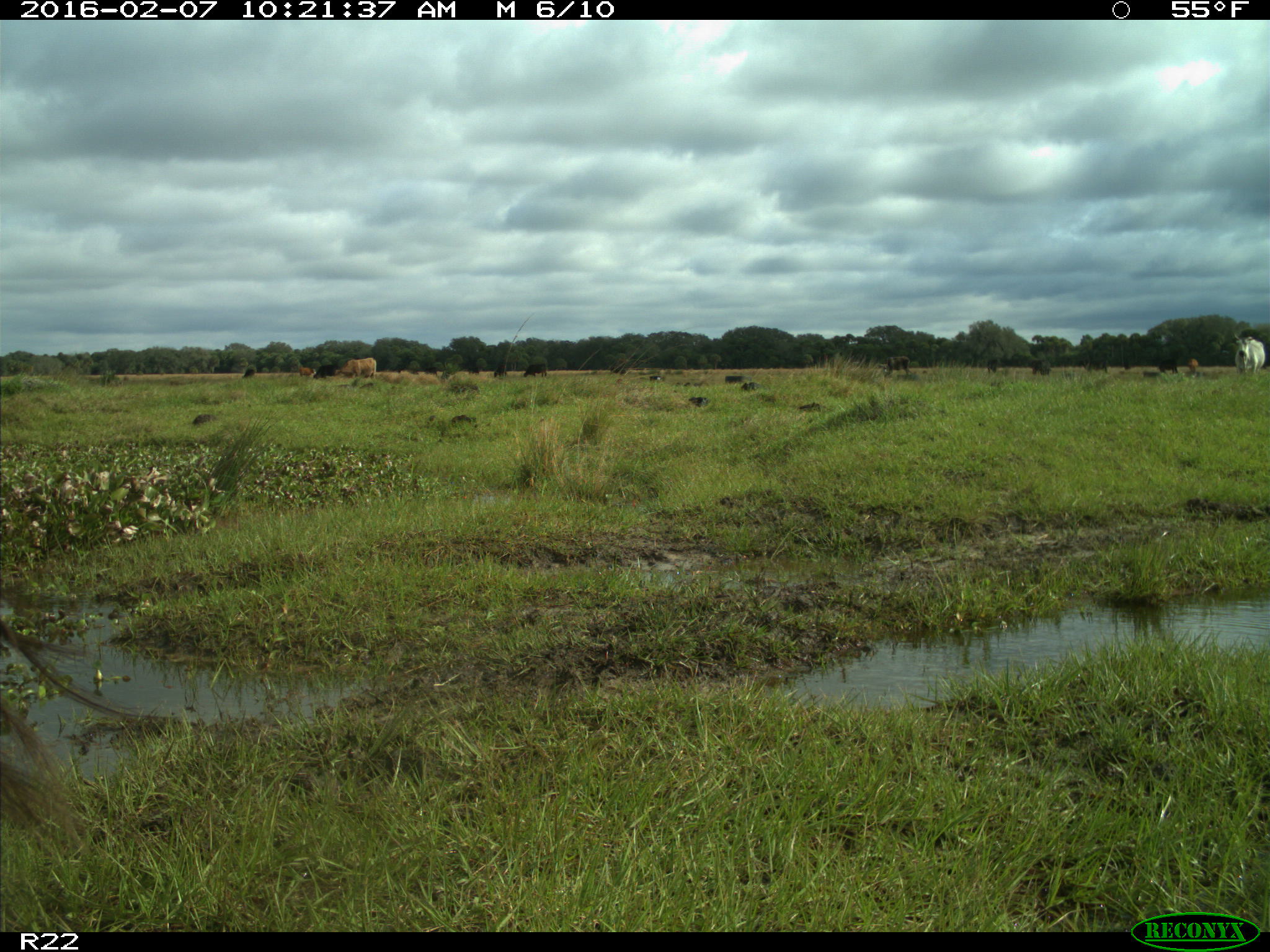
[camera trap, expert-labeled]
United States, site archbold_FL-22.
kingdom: Animalia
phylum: Chordata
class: Mammalia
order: Artiodactyla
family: Bovidae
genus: Bos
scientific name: Bos taurus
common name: domestic cow